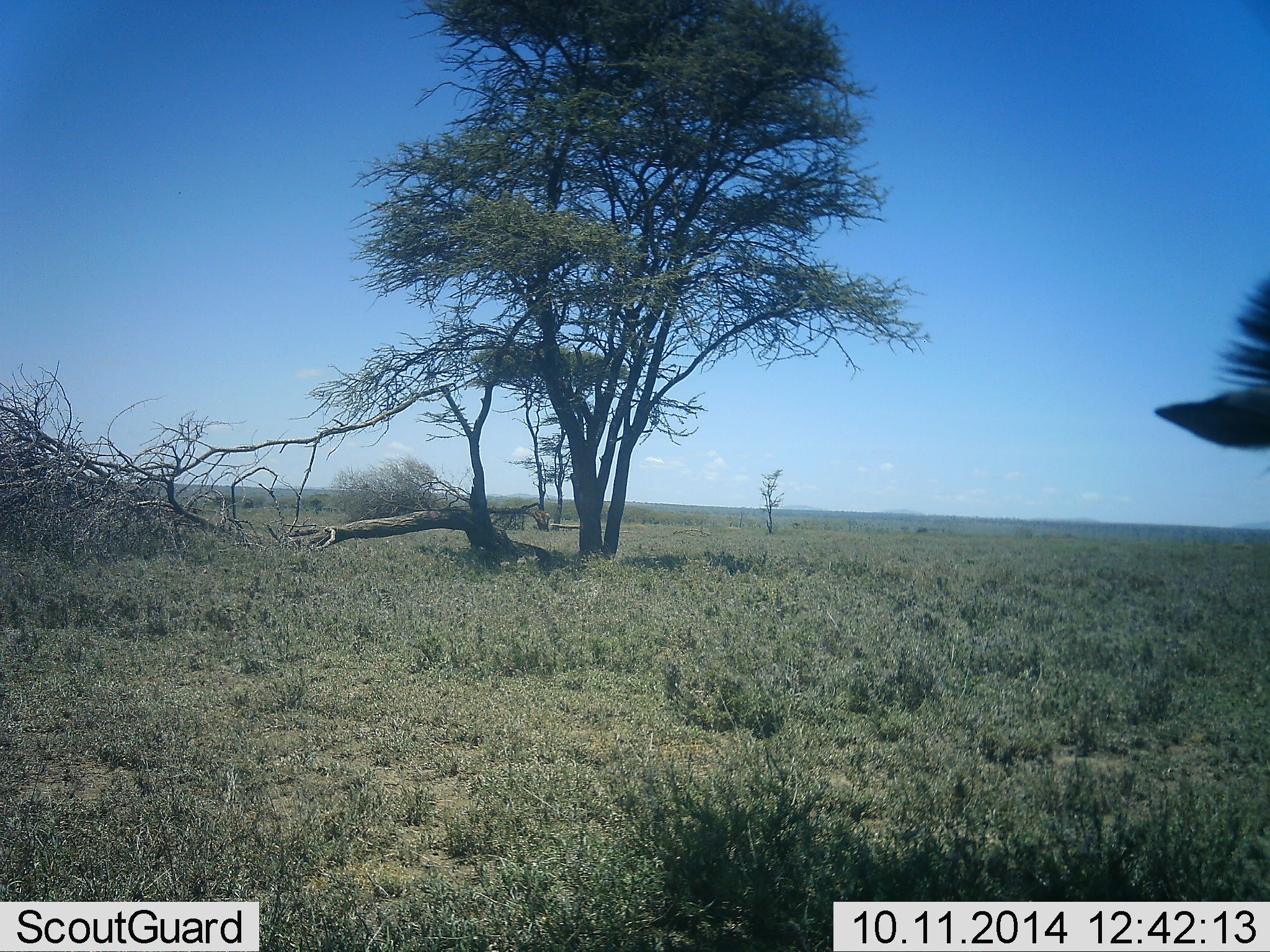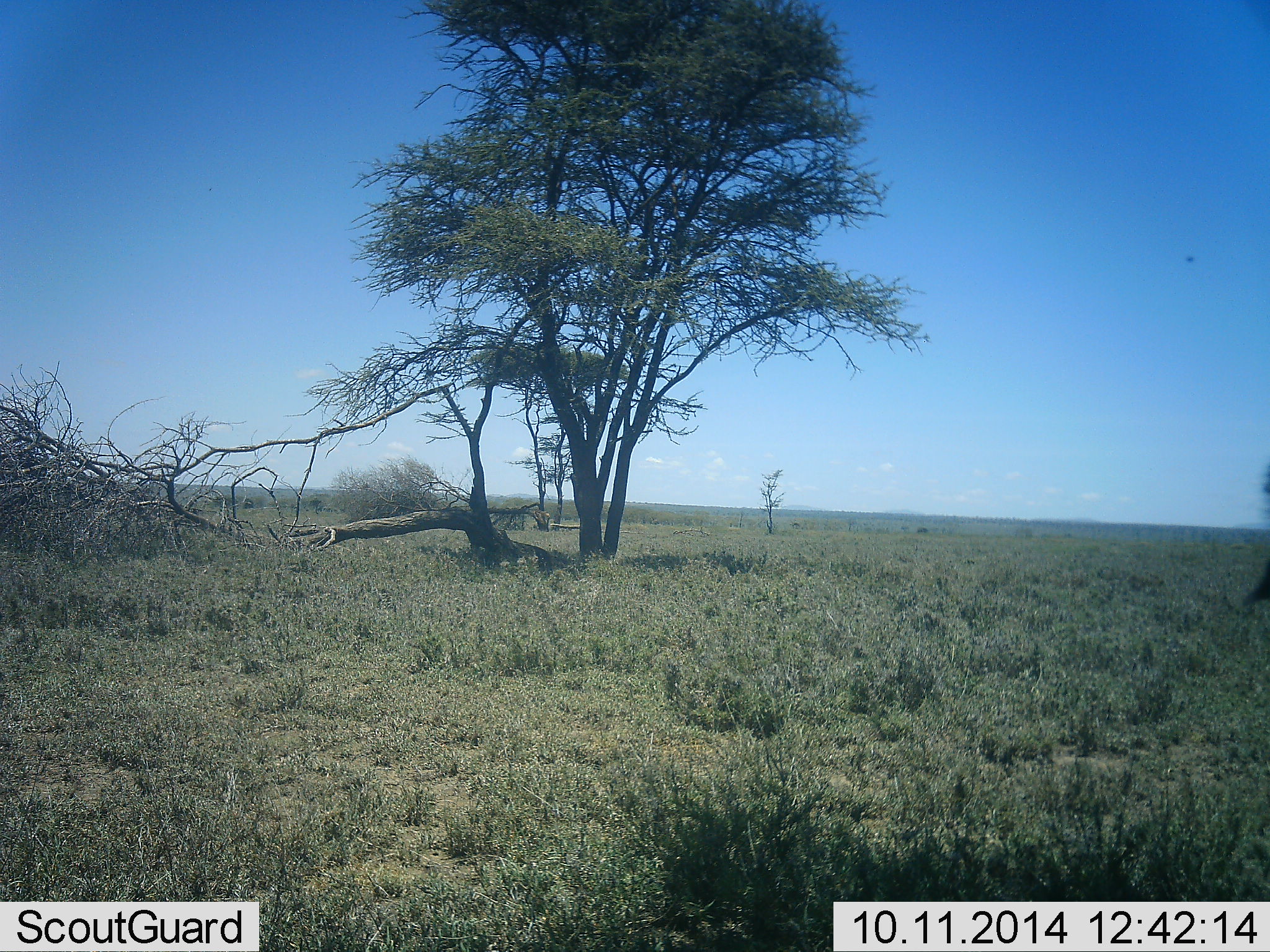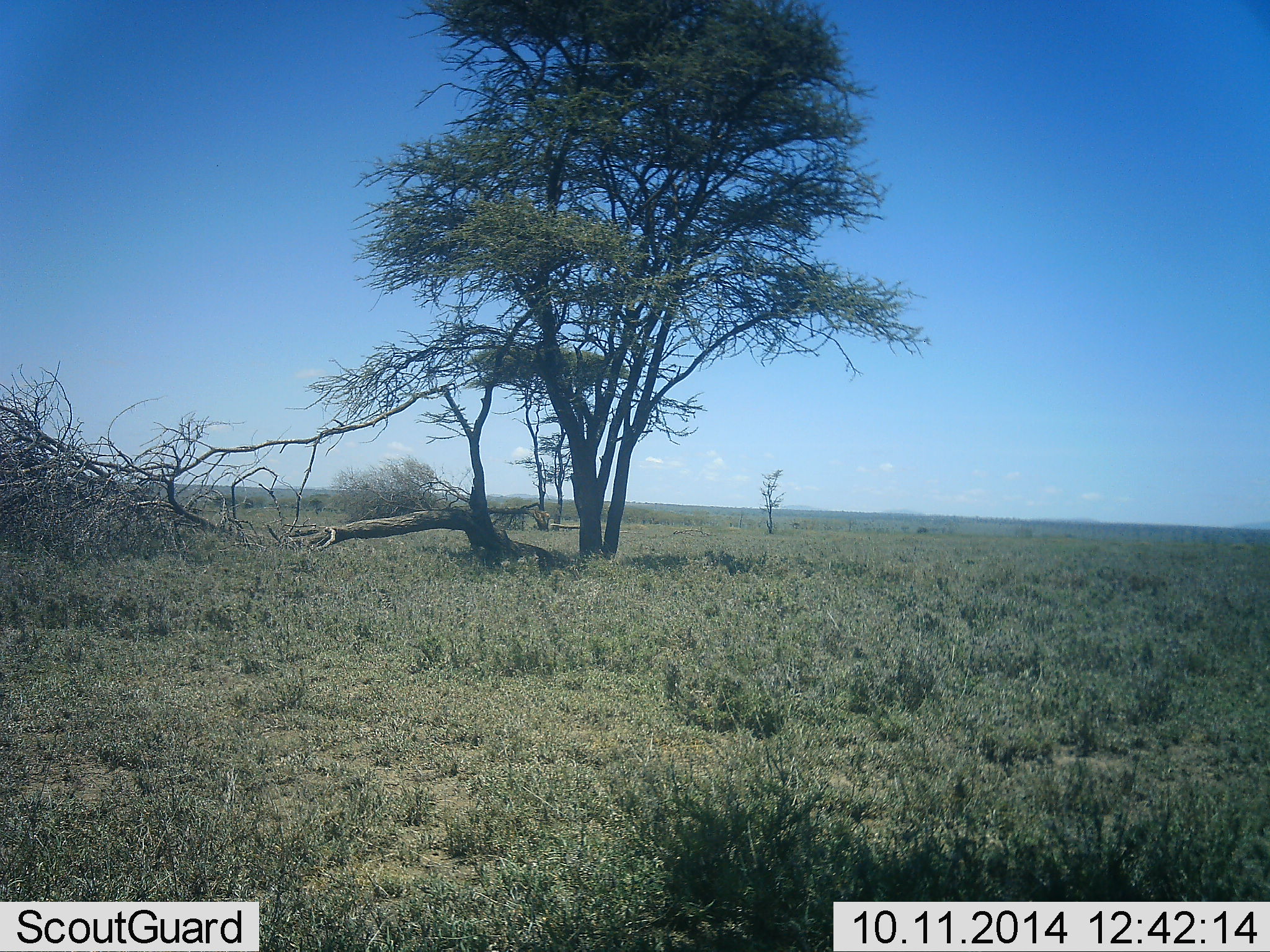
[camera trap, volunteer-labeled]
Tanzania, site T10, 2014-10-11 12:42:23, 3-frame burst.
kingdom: Animalia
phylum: Chordata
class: Mammalia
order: Perissodactyla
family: Equidae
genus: Equus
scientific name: Equus quagga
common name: plains zebra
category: zebra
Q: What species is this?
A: Zebra (plains zebra) (Equus quagga).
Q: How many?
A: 1.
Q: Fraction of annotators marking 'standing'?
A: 62%.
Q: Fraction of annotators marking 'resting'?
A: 0%.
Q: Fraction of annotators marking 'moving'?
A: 12%.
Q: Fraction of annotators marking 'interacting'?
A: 0%.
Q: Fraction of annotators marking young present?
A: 0%.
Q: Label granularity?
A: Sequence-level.